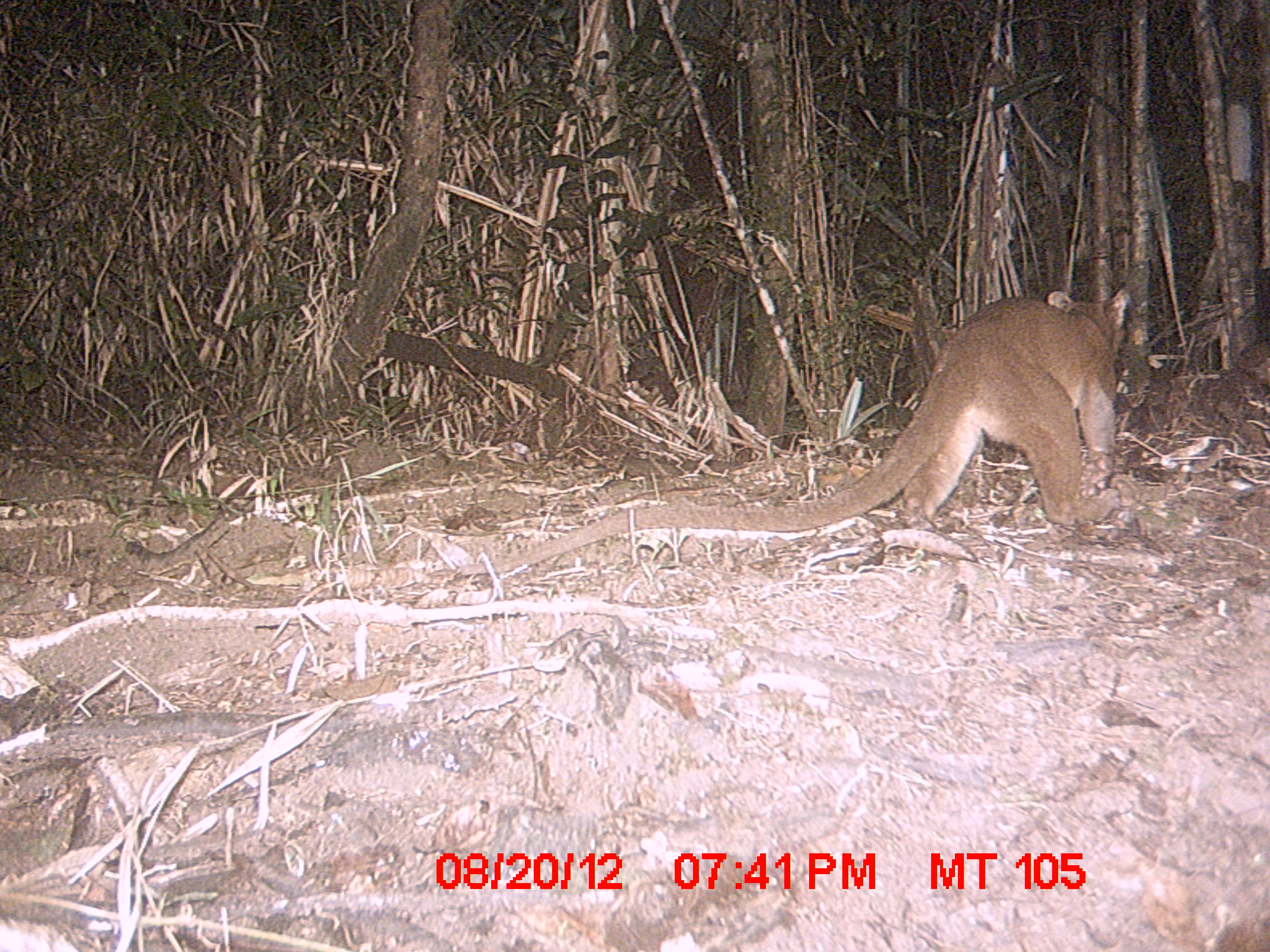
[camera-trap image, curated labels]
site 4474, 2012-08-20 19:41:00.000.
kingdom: Animalia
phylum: Chordata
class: Mammalia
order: Carnivora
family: Eupleridae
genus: Cryptoprocta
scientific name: Cryptoprocta ferox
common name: fossa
Cryptoprocta ferox (fossa), count 1.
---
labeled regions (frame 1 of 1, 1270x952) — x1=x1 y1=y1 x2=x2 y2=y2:
cryptoprocta ferox: x1=459 y1=282 x2=1131 y2=575